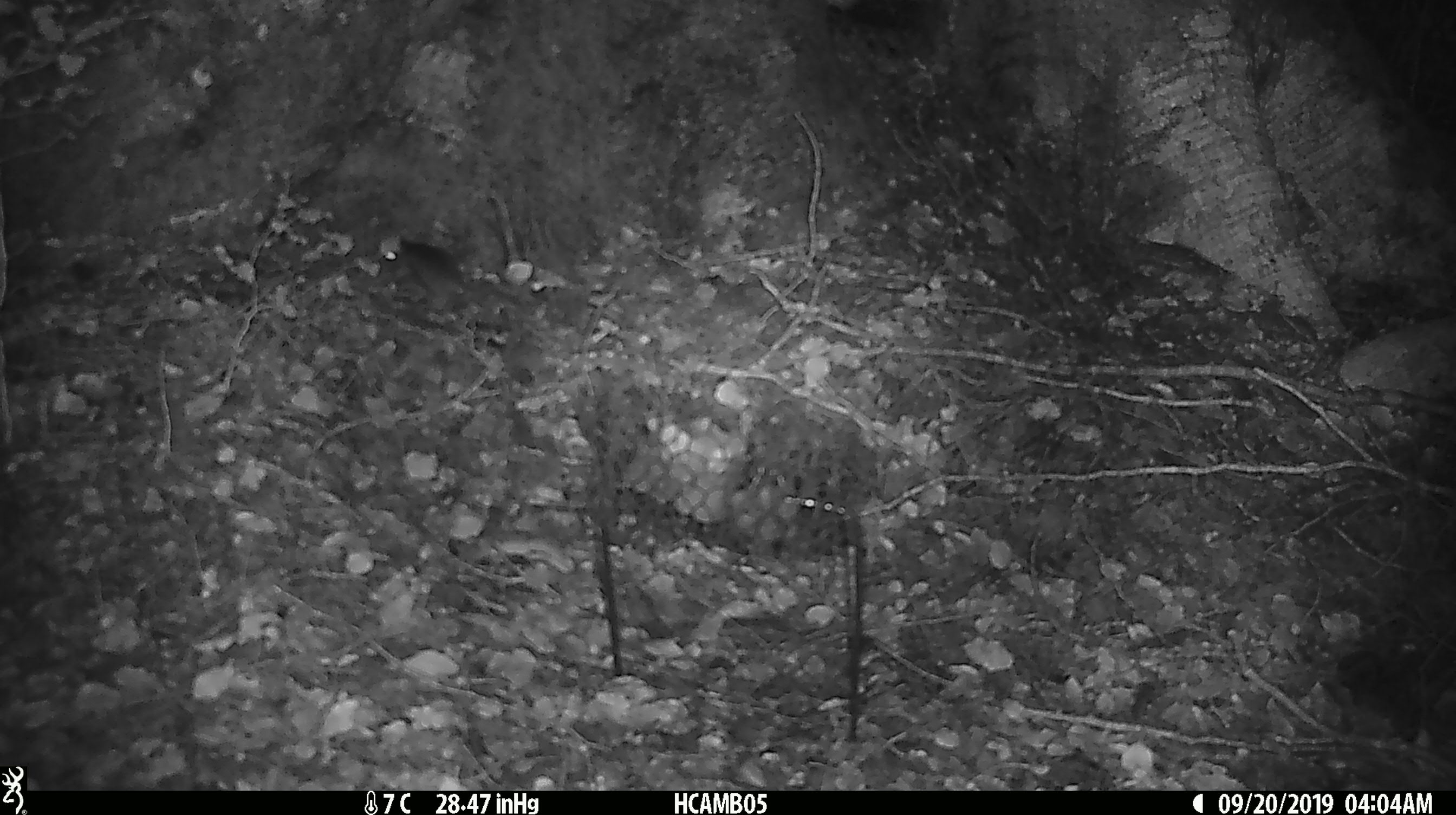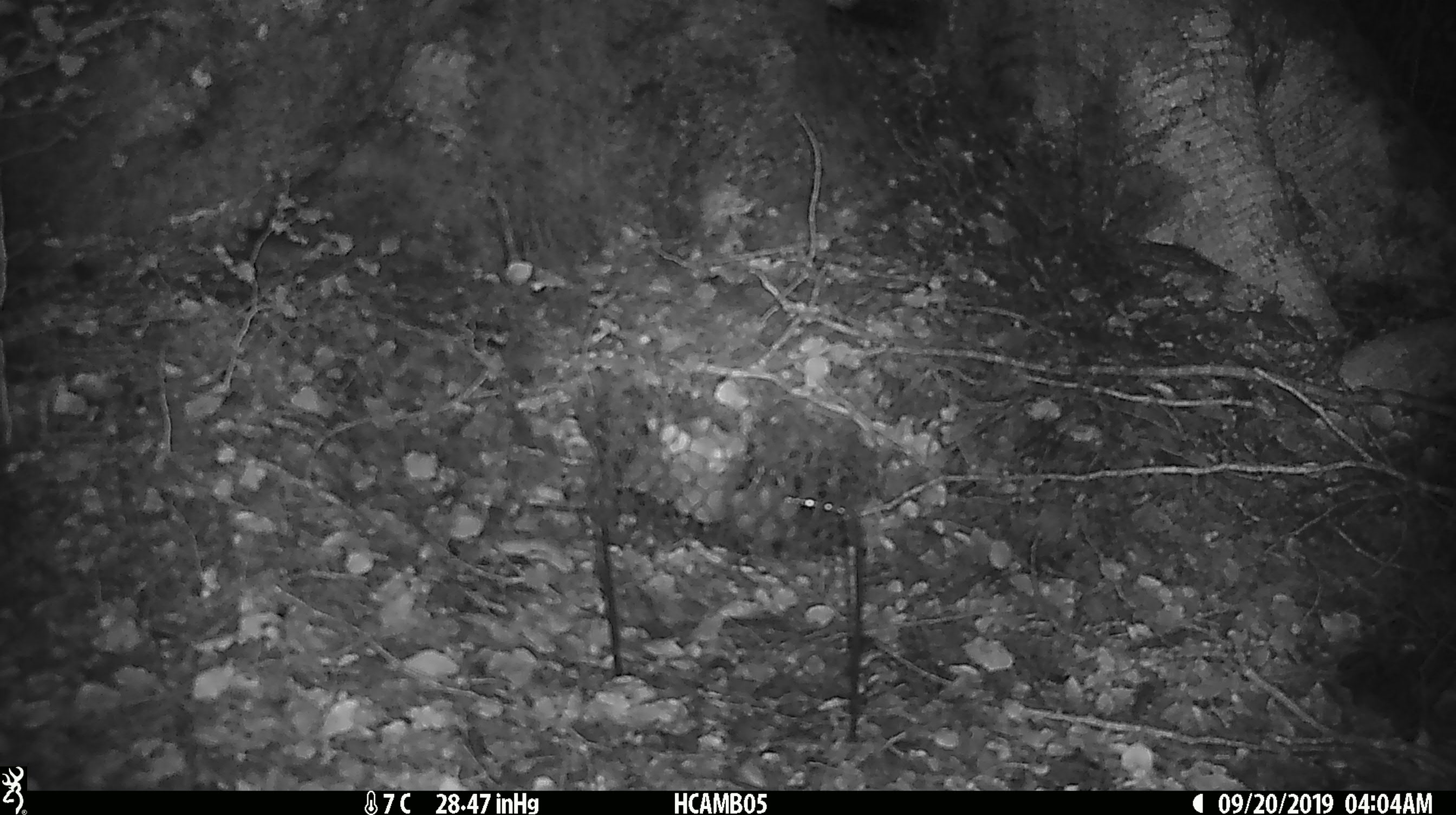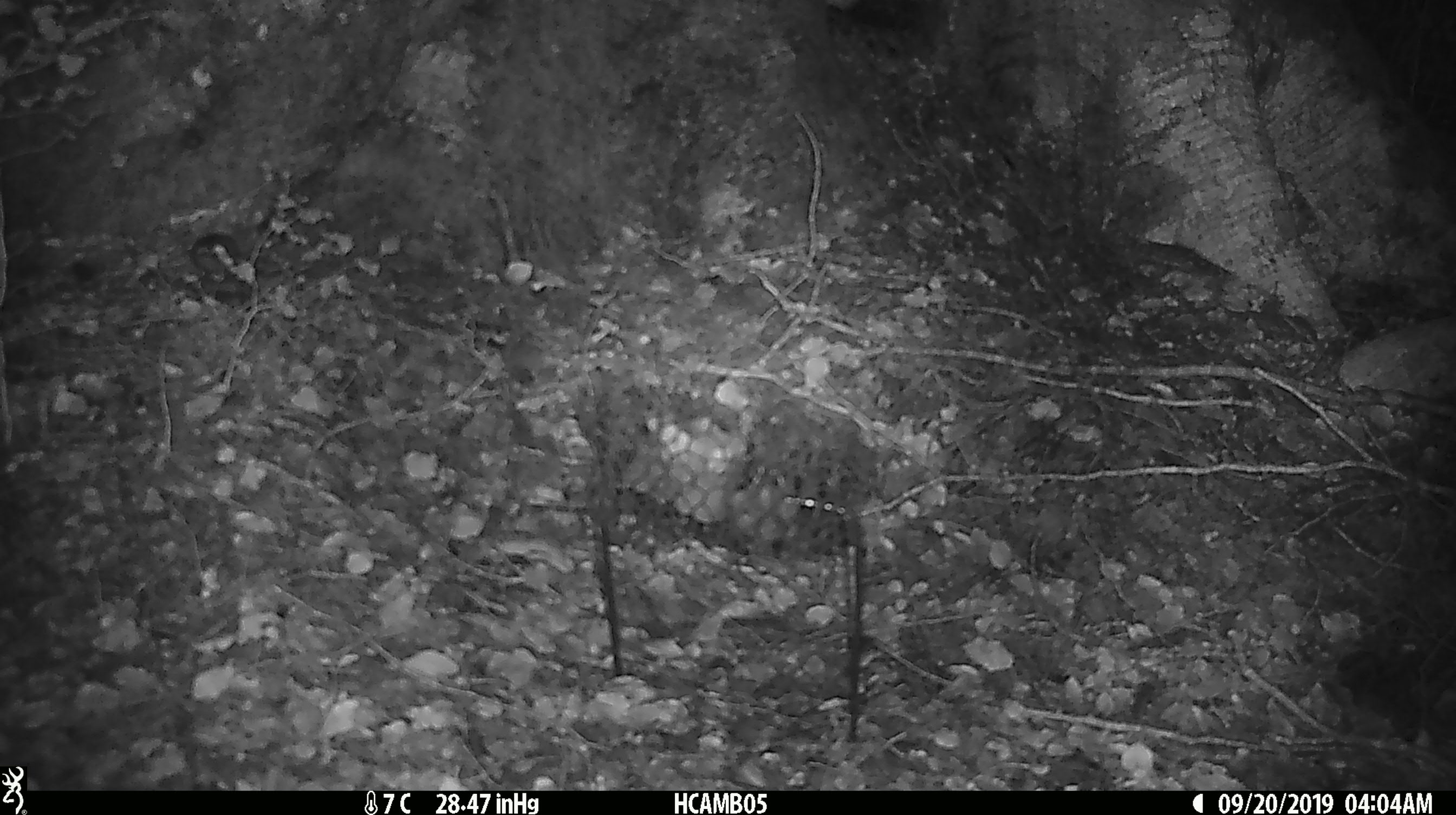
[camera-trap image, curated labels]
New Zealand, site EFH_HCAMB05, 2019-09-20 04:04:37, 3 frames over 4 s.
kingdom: Animalia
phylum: Chordata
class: Mammalia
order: Rodentia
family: Muridae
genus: Mus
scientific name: Mus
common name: mouse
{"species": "mouse (Mus)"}